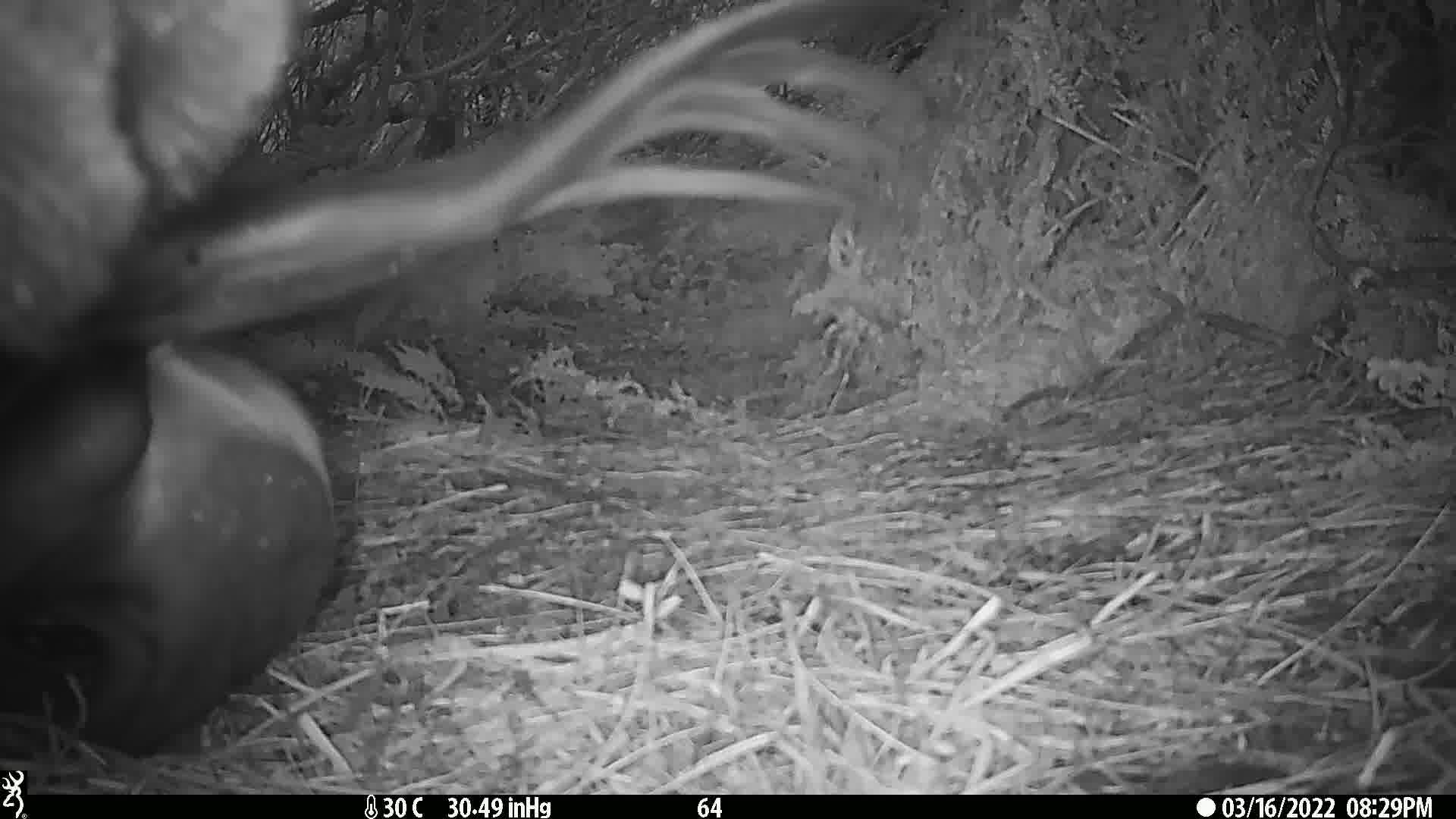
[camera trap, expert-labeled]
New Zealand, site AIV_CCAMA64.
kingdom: Animalia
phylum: Chordata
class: Mammalia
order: Carnivora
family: Otariidae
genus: Phocarctos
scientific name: Phocarctos hookeri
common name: new zealand sea lion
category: sealion